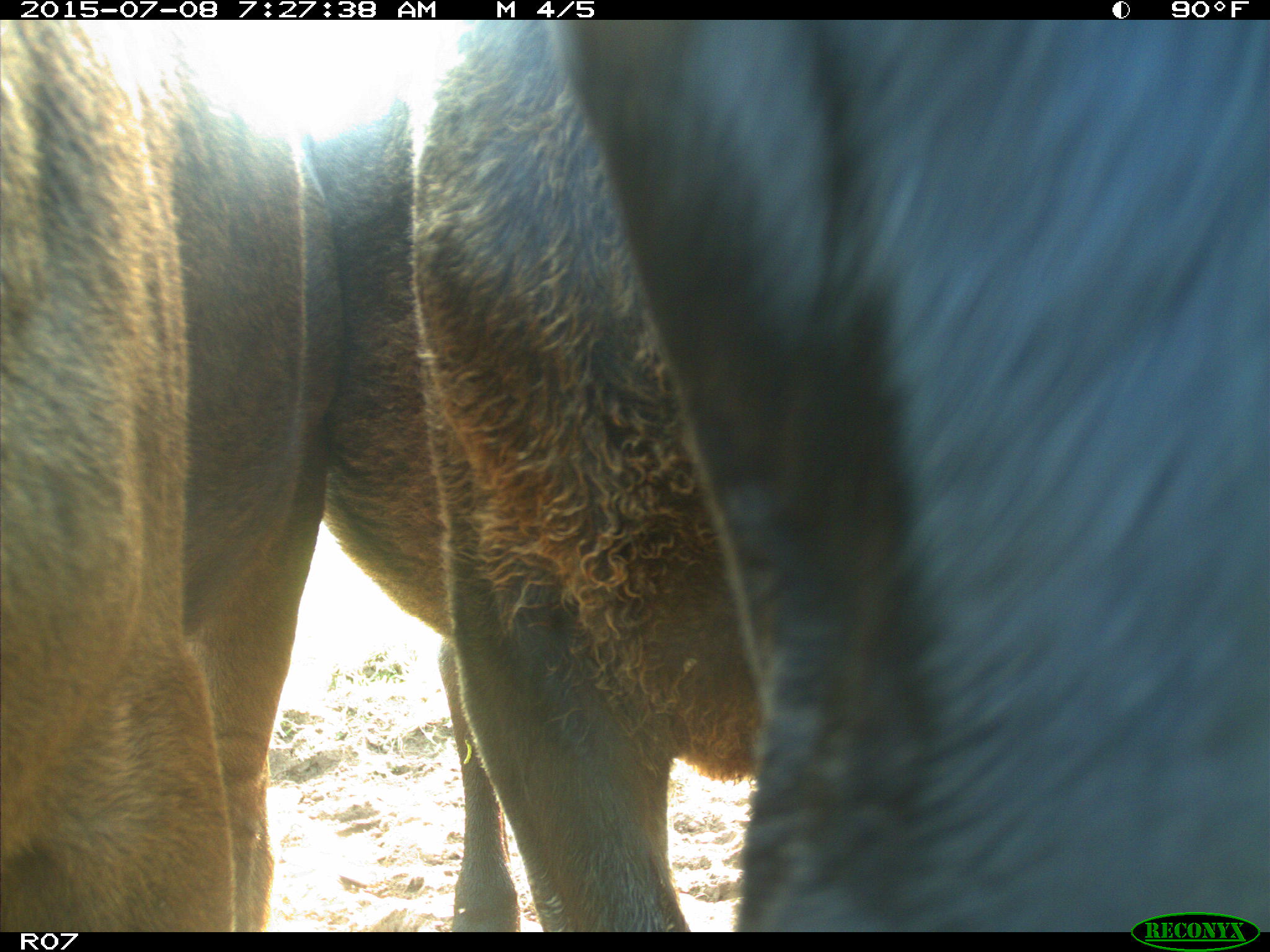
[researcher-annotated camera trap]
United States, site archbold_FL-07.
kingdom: Animalia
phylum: Chordata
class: Mammalia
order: Artiodactyla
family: Bovidae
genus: Bos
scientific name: Bos taurus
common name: domestic cow